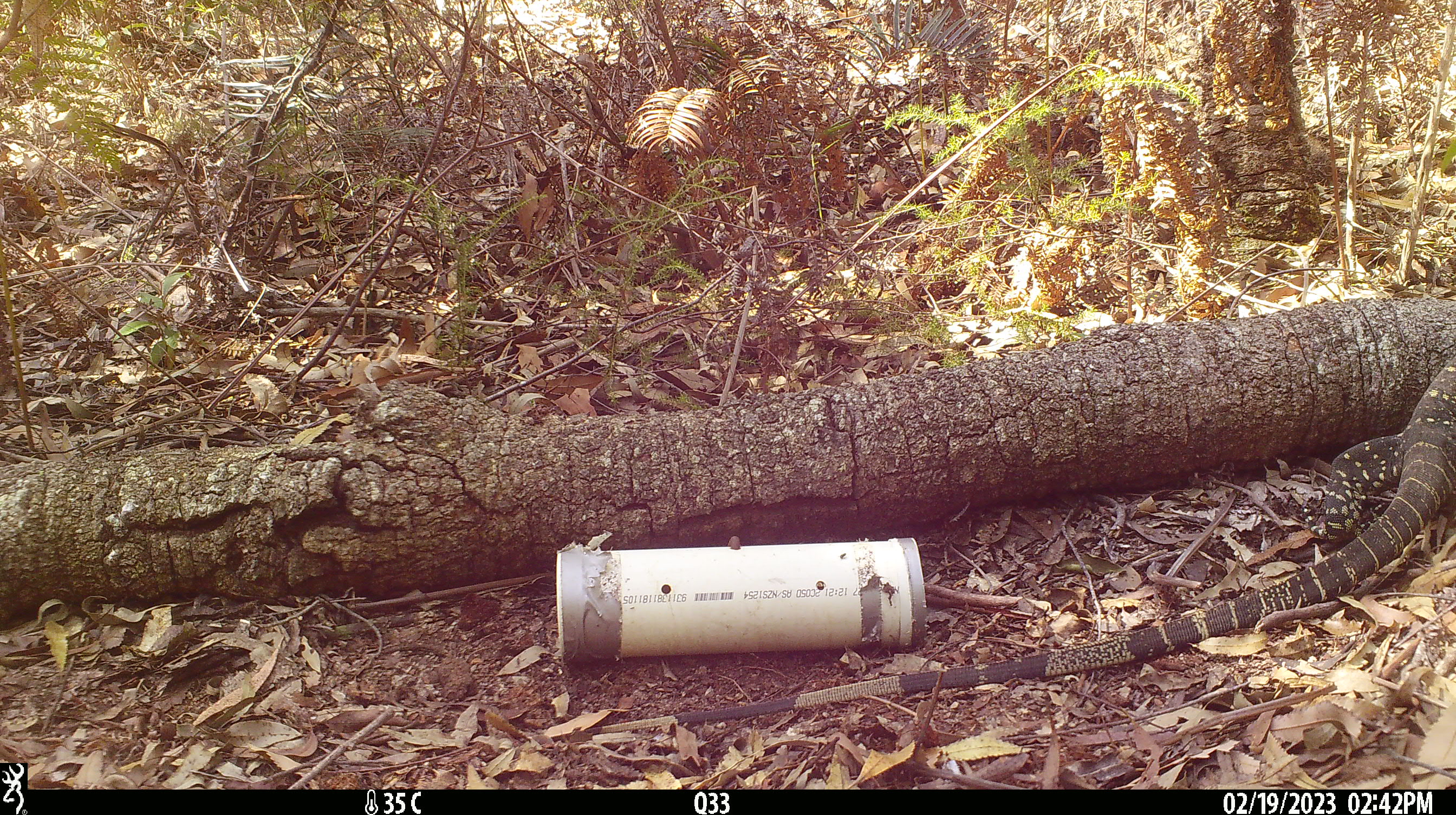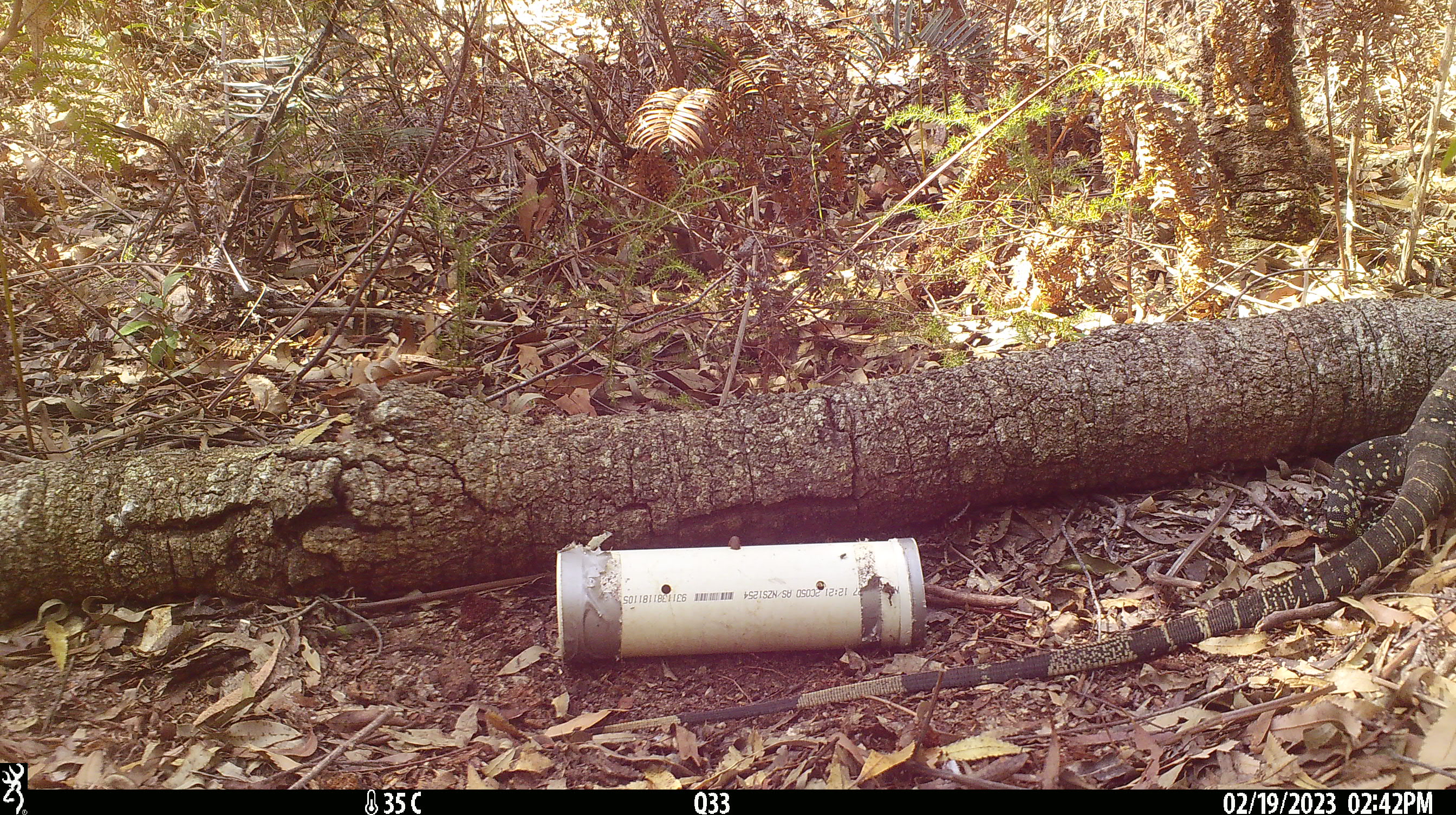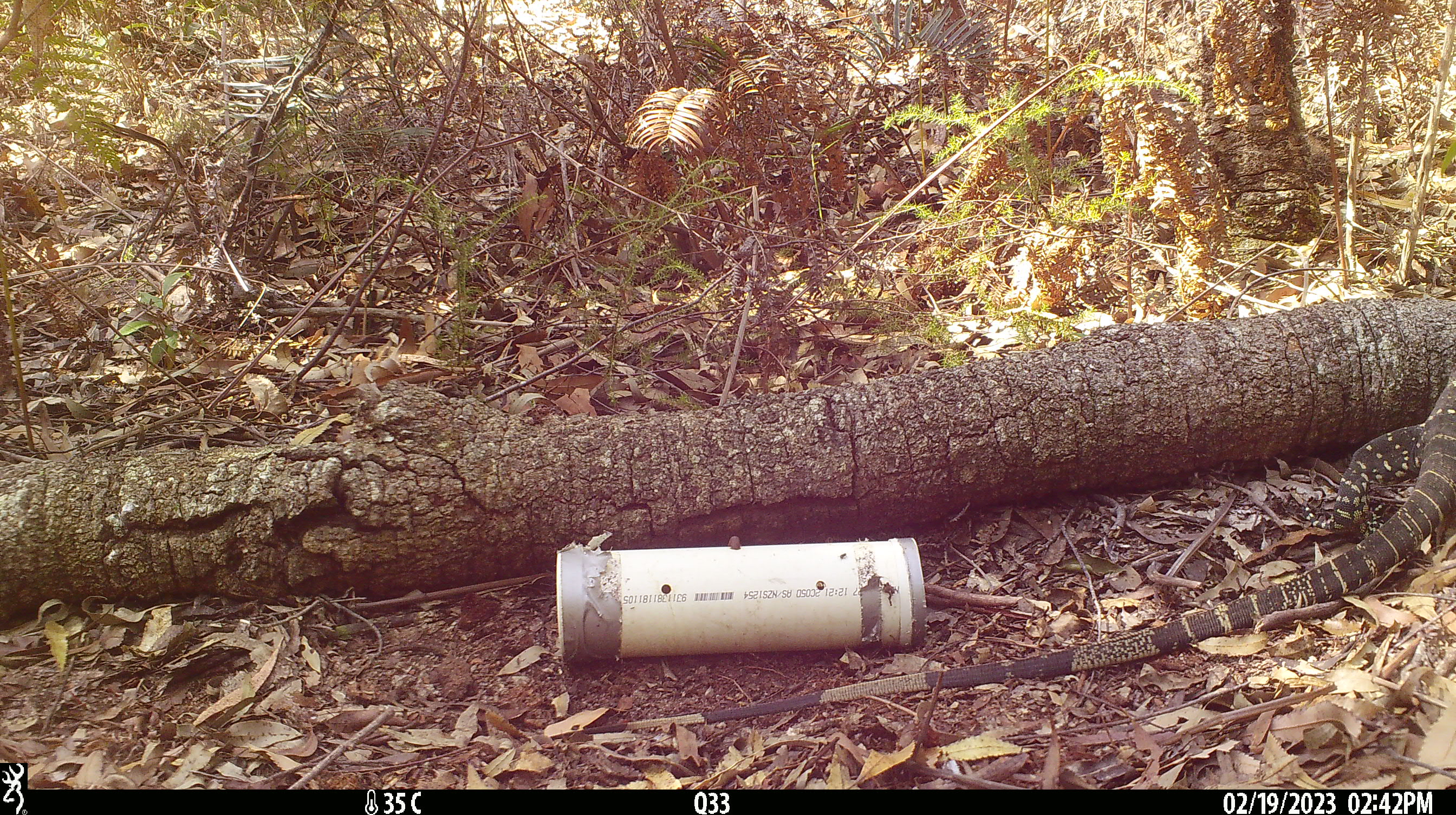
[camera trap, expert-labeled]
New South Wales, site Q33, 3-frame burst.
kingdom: Animalia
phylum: Chordata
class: Reptilia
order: Squamata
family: Varanidae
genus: Varanus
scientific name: Varanus varius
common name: lace monitor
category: goanna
Goanna (lace monitor) (Varanus varius).